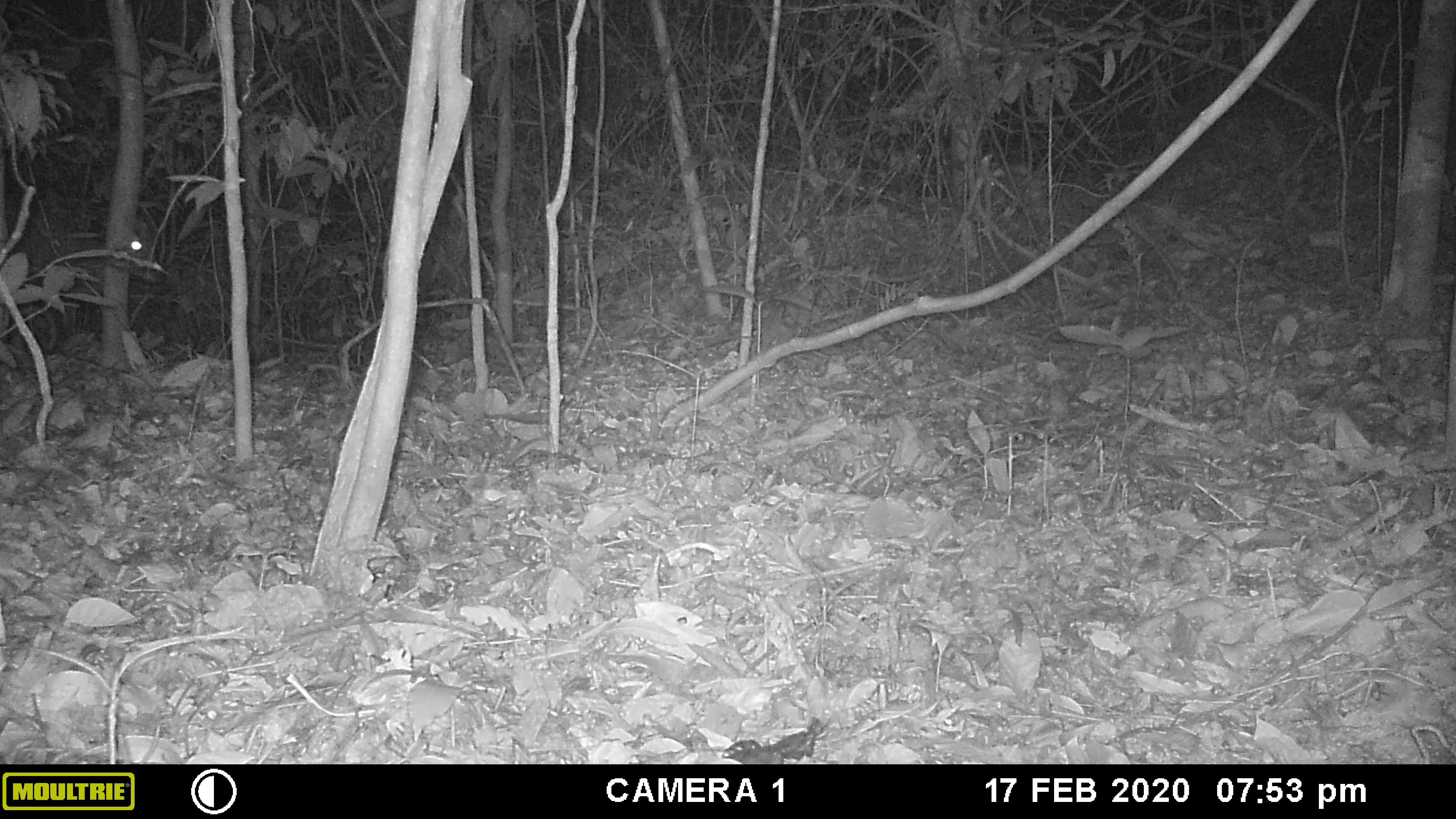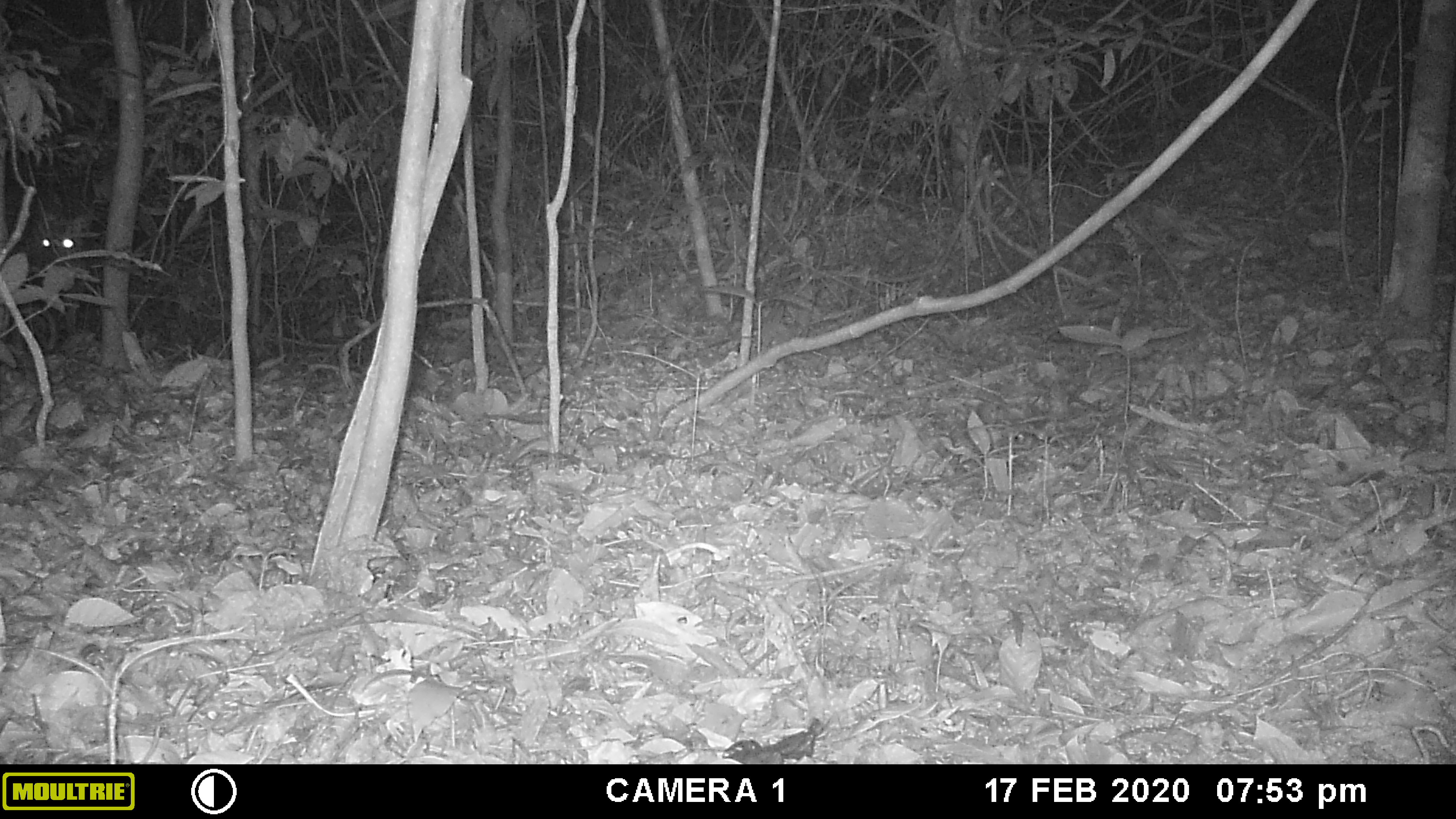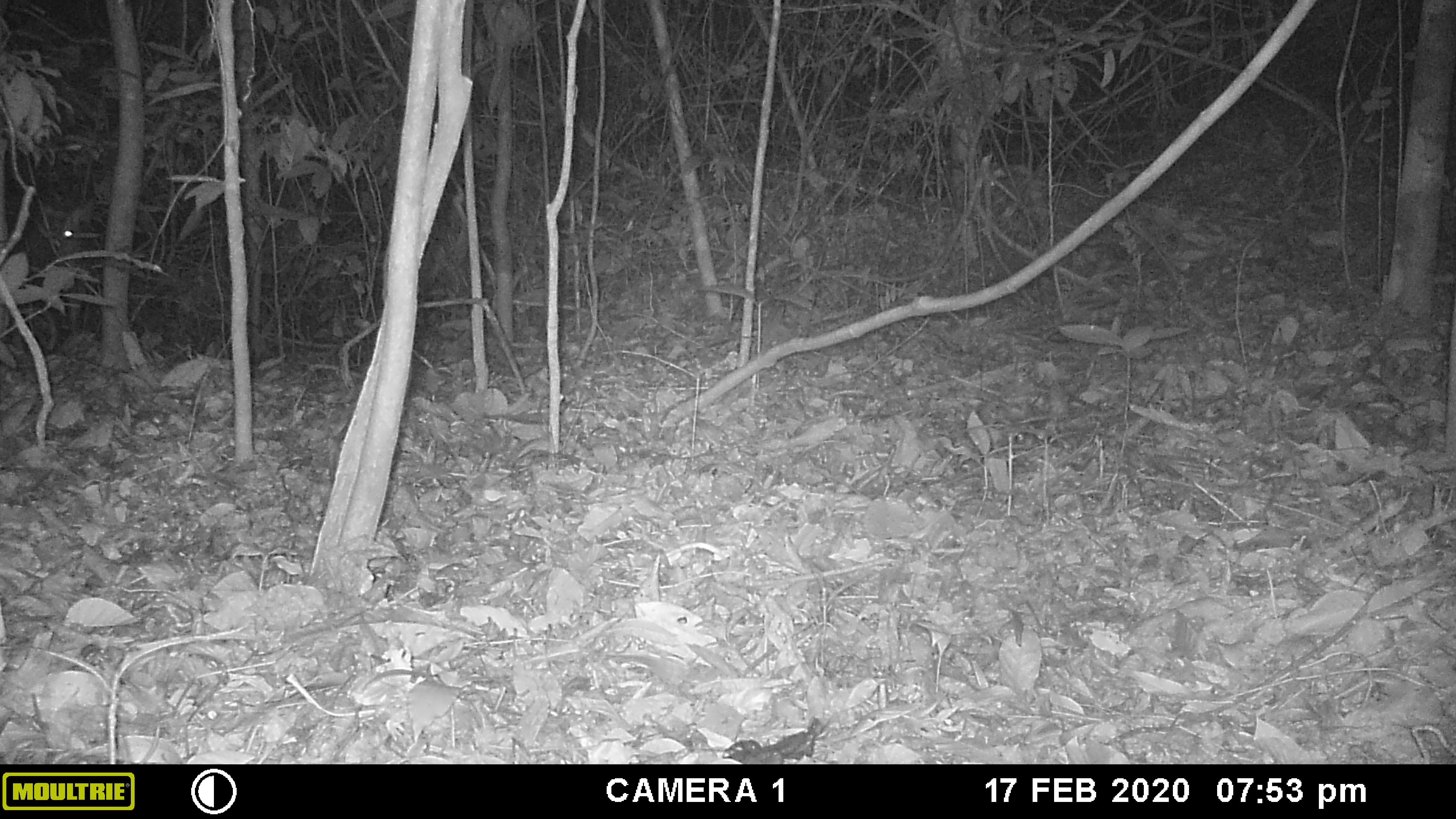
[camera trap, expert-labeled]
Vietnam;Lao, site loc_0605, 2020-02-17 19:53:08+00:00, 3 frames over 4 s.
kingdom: Animalia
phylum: Chordata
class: Mammalia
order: Artiodactyla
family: Cervidae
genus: Muntiacus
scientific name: Muntiacus rooseveltorum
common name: roosevelt's muntjac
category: roosevelts muntjac group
Roosevelts muntjac group (roosevelt's muntjac) (Muntiacus rooseveltorum). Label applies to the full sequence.